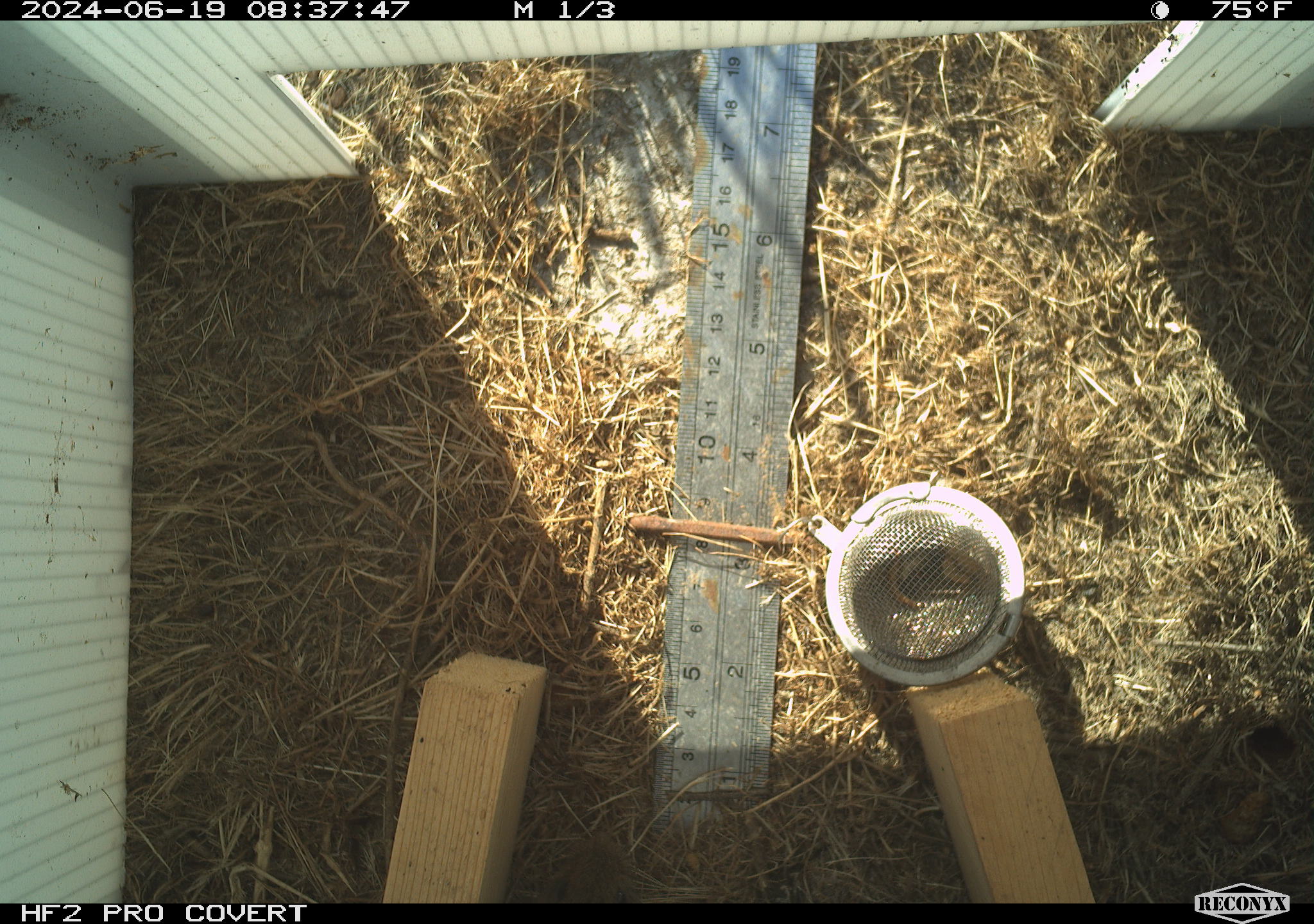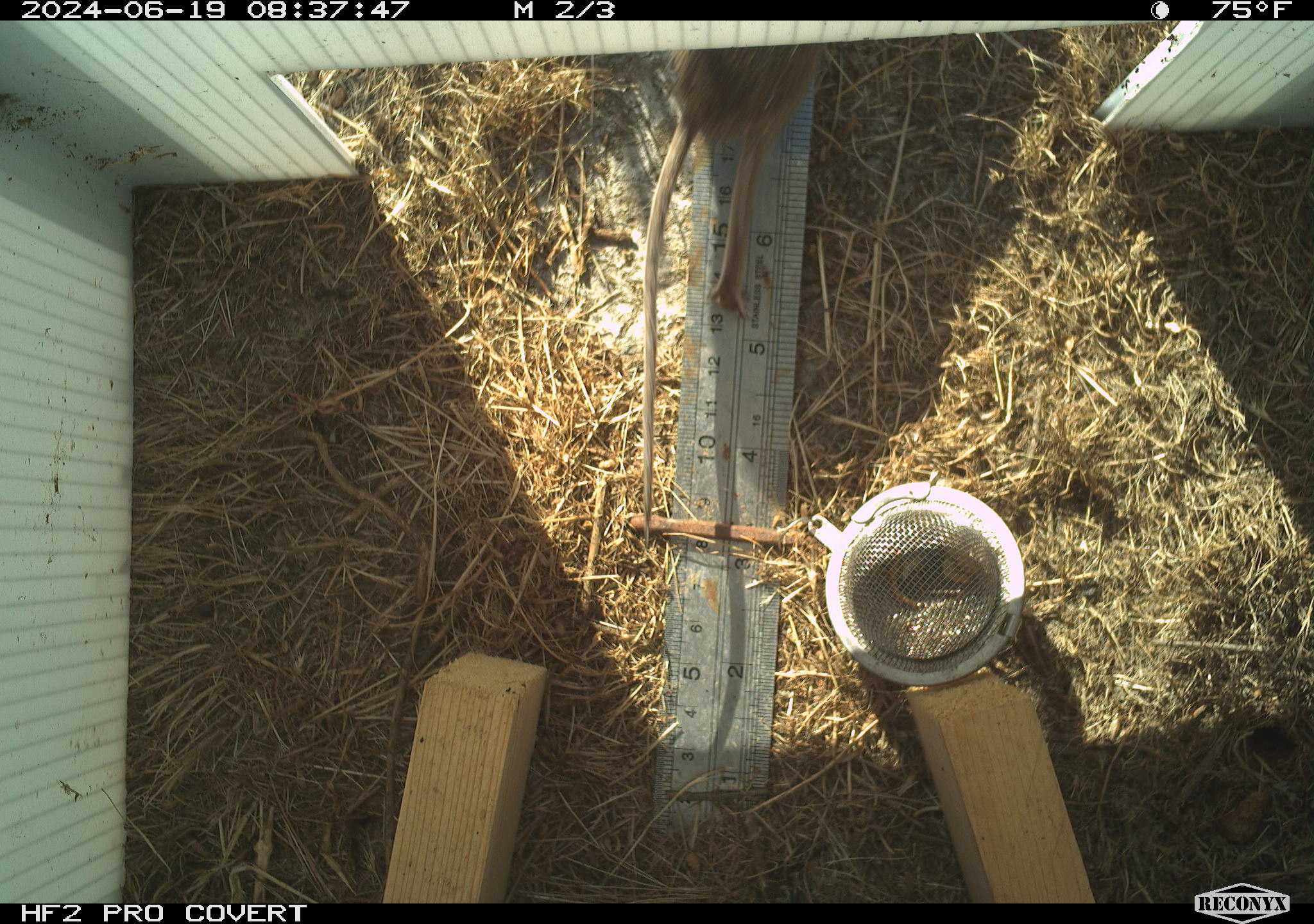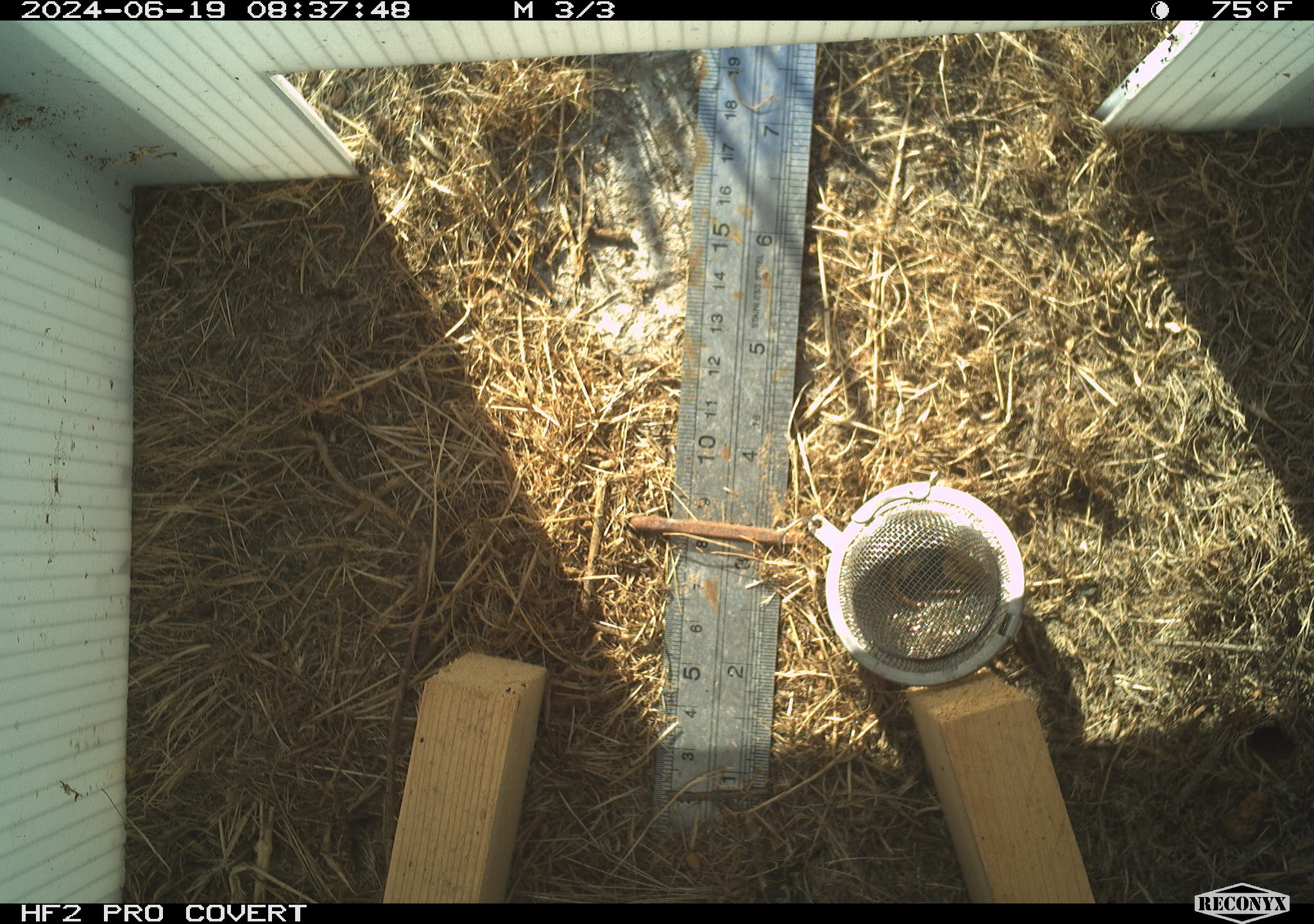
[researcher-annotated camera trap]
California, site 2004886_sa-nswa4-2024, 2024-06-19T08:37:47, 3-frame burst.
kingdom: Animalia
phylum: Chordata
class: Mammalia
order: Rodentia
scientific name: Rodentia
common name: rodent